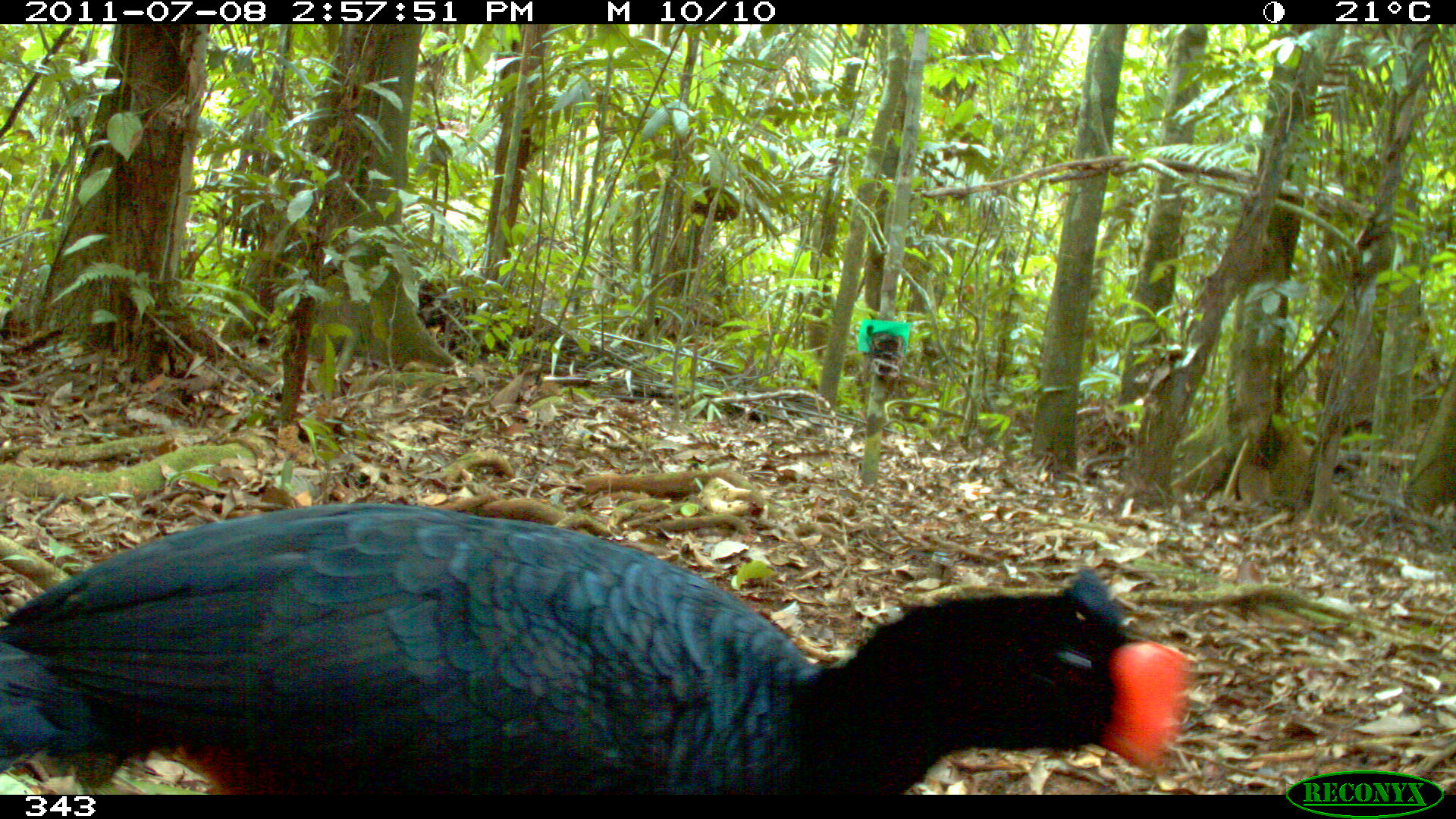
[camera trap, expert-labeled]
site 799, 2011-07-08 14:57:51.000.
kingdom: Animalia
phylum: Chordata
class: Aves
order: Galliformes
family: Cracidae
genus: Mitu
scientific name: Mitu tuberosum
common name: razor-billed curassow